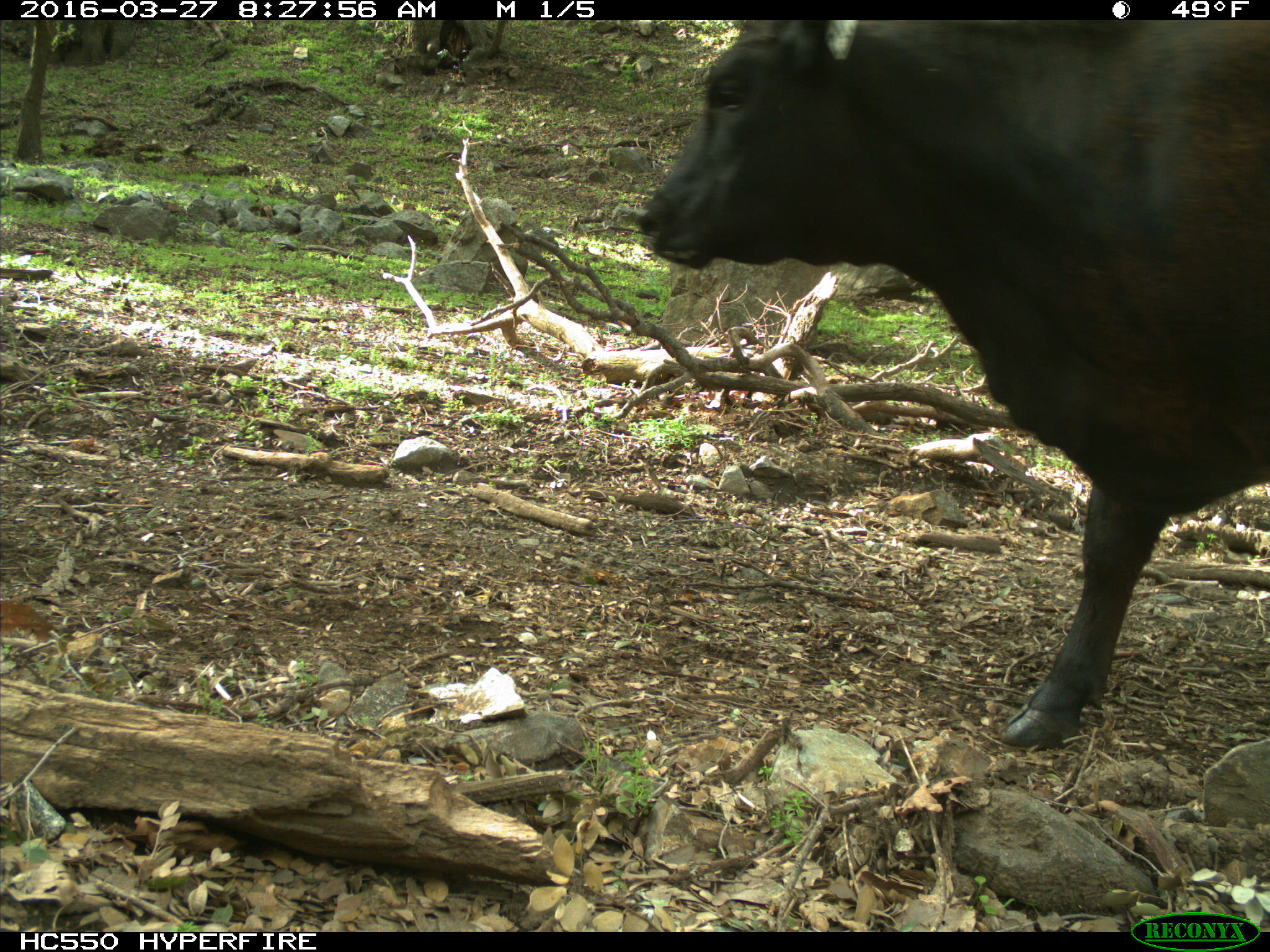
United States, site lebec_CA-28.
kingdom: Animalia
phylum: Chordata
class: Mammalia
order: Artiodactyla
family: Bovidae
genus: Bos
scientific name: Bos taurus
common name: domestic cow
Bos taurus (domestic cow).